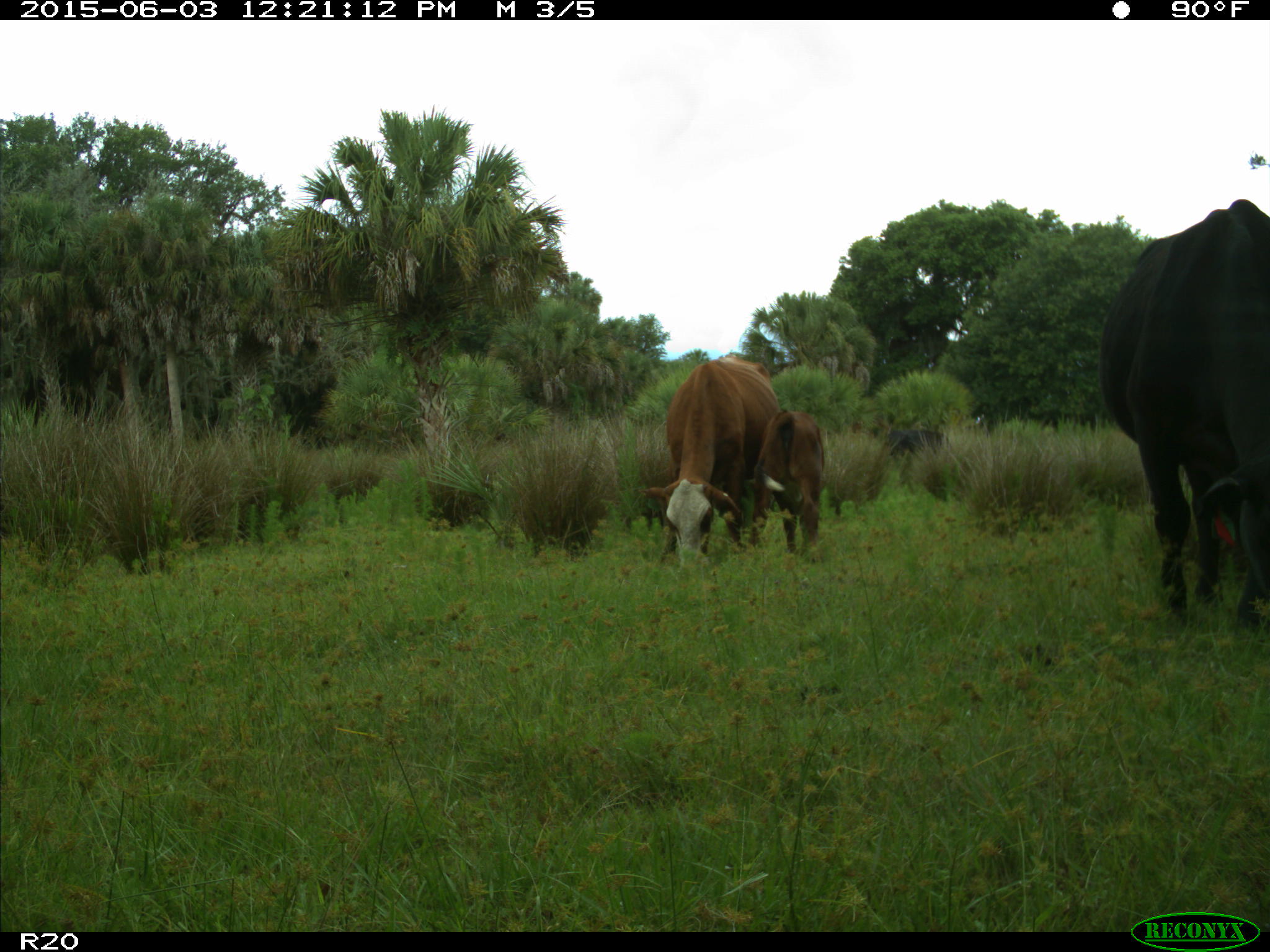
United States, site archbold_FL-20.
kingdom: Animalia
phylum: Chordata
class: Mammalia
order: Artiodactyla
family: Bovidae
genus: Bos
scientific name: Bos taurus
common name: domestic cow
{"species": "Bos taurus (domestic cow)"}